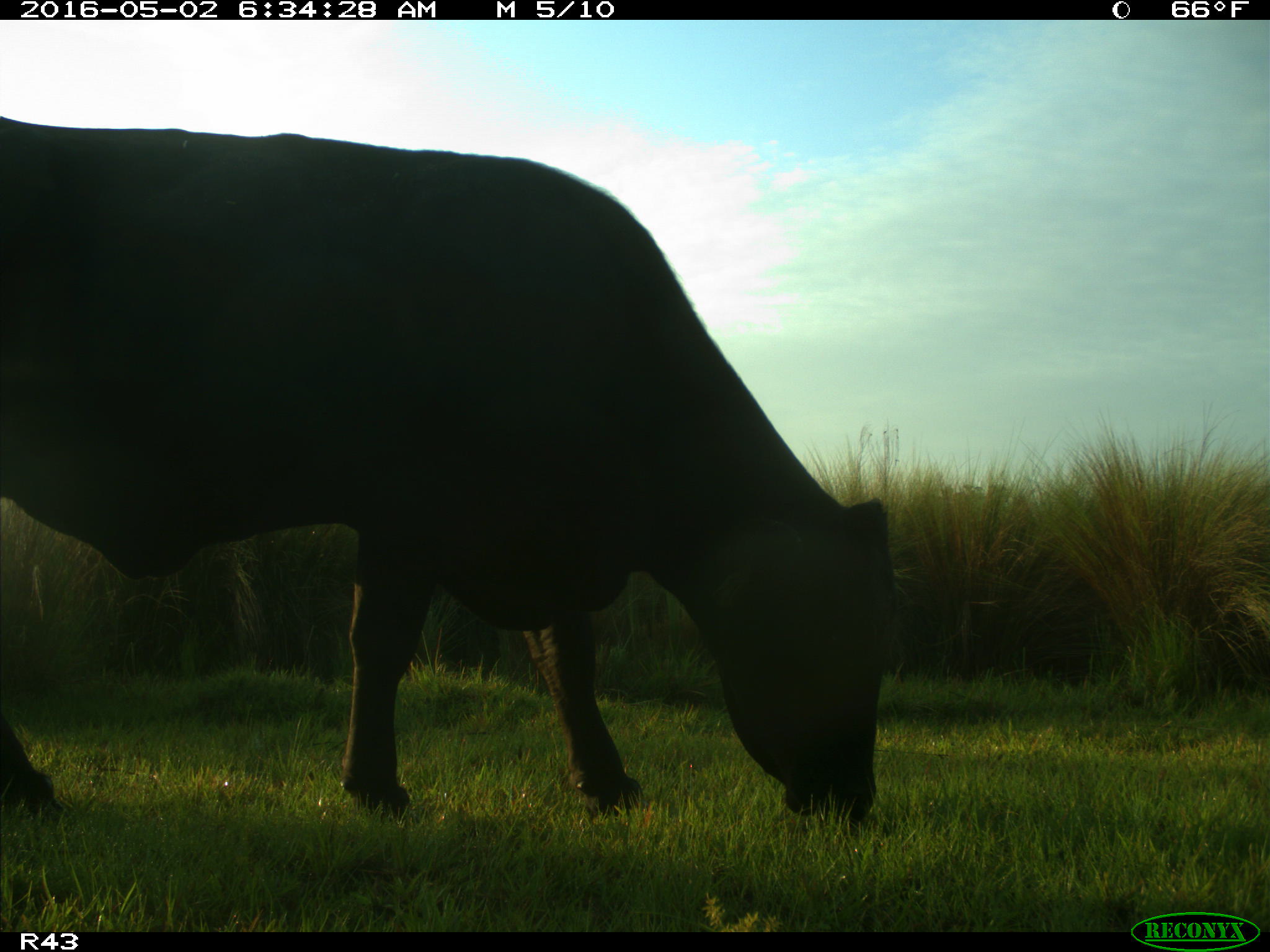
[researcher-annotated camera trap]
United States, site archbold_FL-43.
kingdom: Animalia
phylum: Chordata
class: Mammalia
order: Artiodactyla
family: Bovidae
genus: Bos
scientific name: Bos taurus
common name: domestic cow